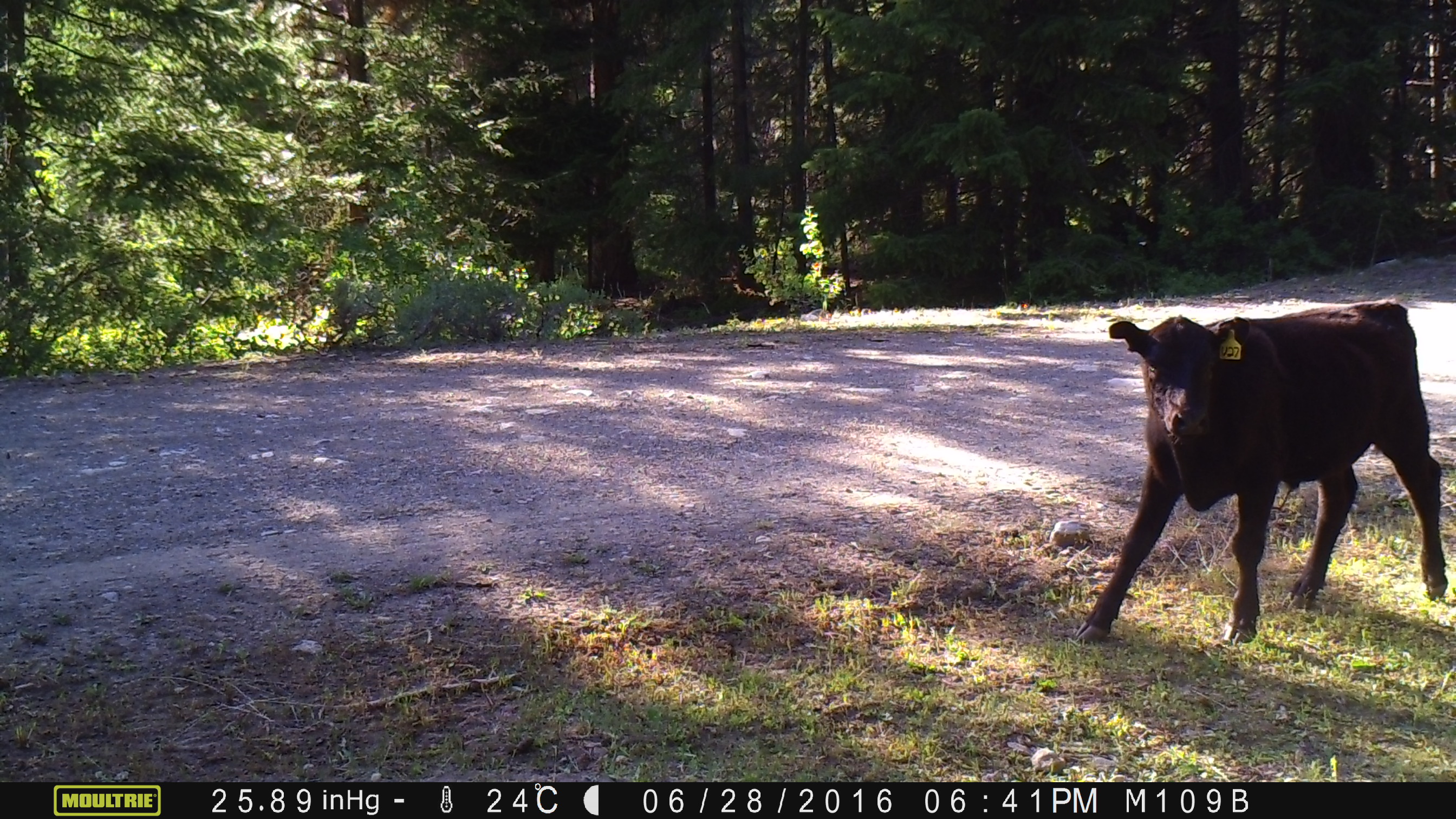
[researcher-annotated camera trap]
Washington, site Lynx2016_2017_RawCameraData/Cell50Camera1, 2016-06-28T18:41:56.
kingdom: Animalia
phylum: Chordata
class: Mammalia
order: Artiodactyla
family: Bovidae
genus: Bos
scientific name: Bos taurus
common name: domestic cattle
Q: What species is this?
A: Domestic cattle (Bos taurus).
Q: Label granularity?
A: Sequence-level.